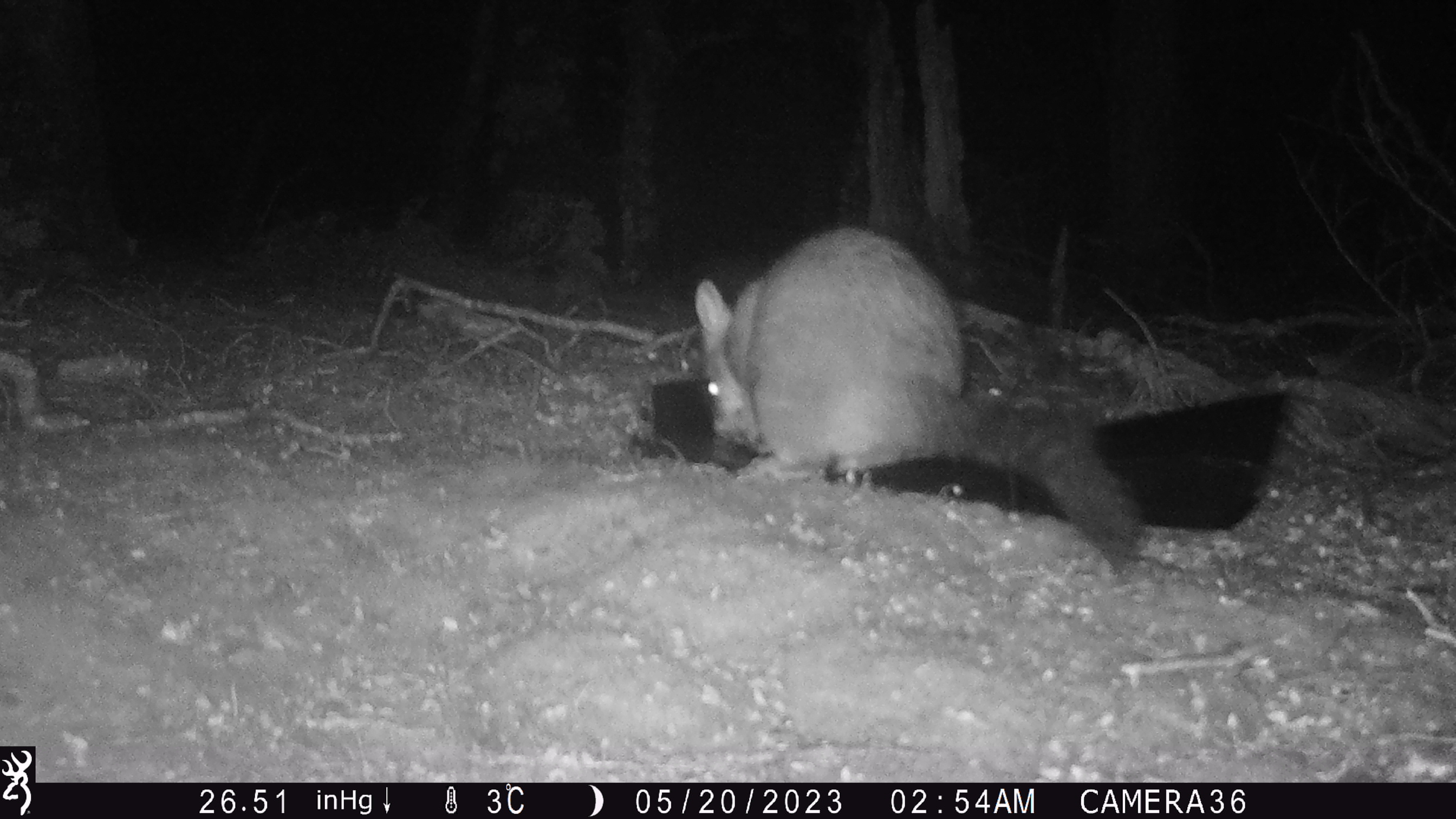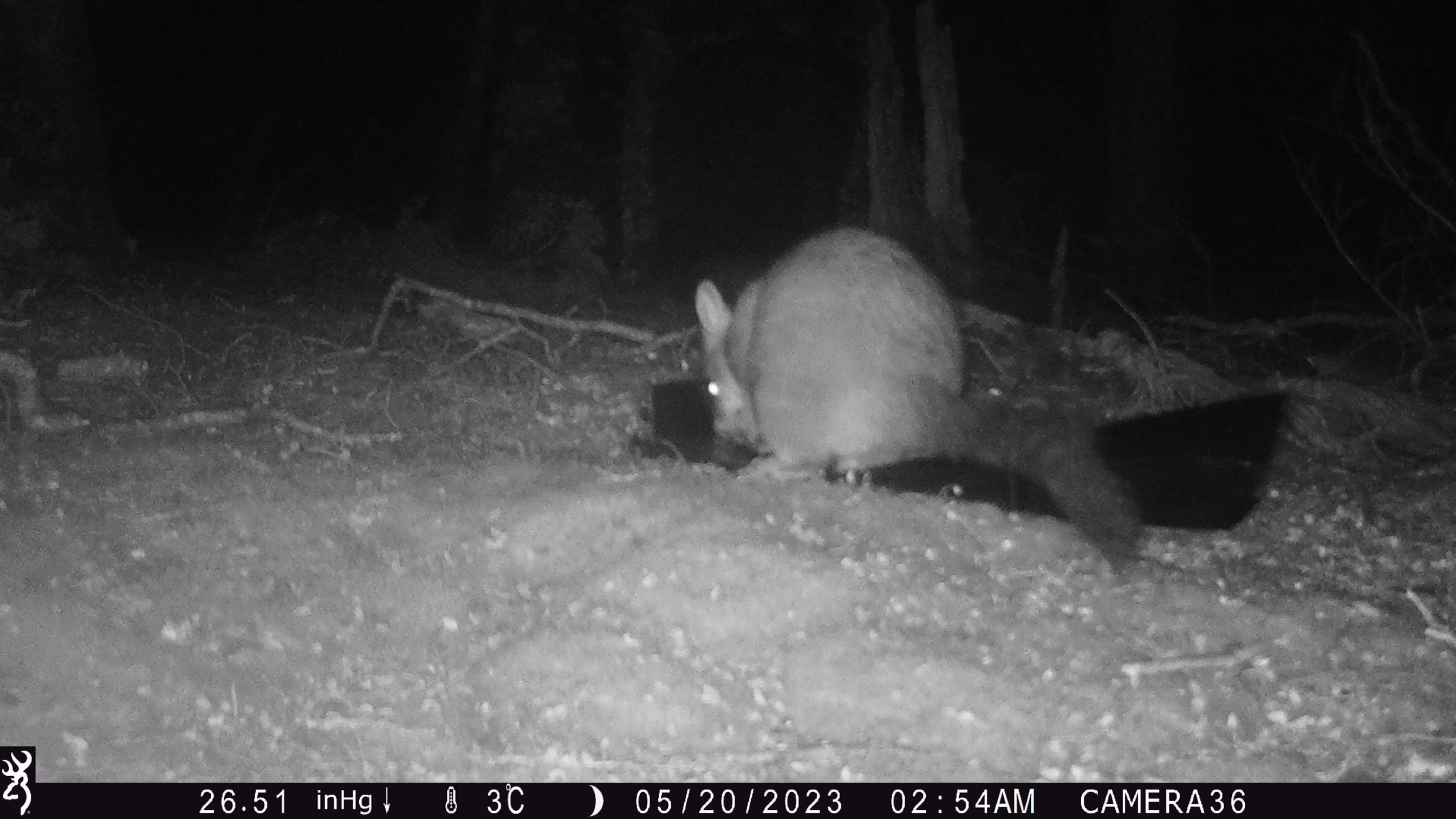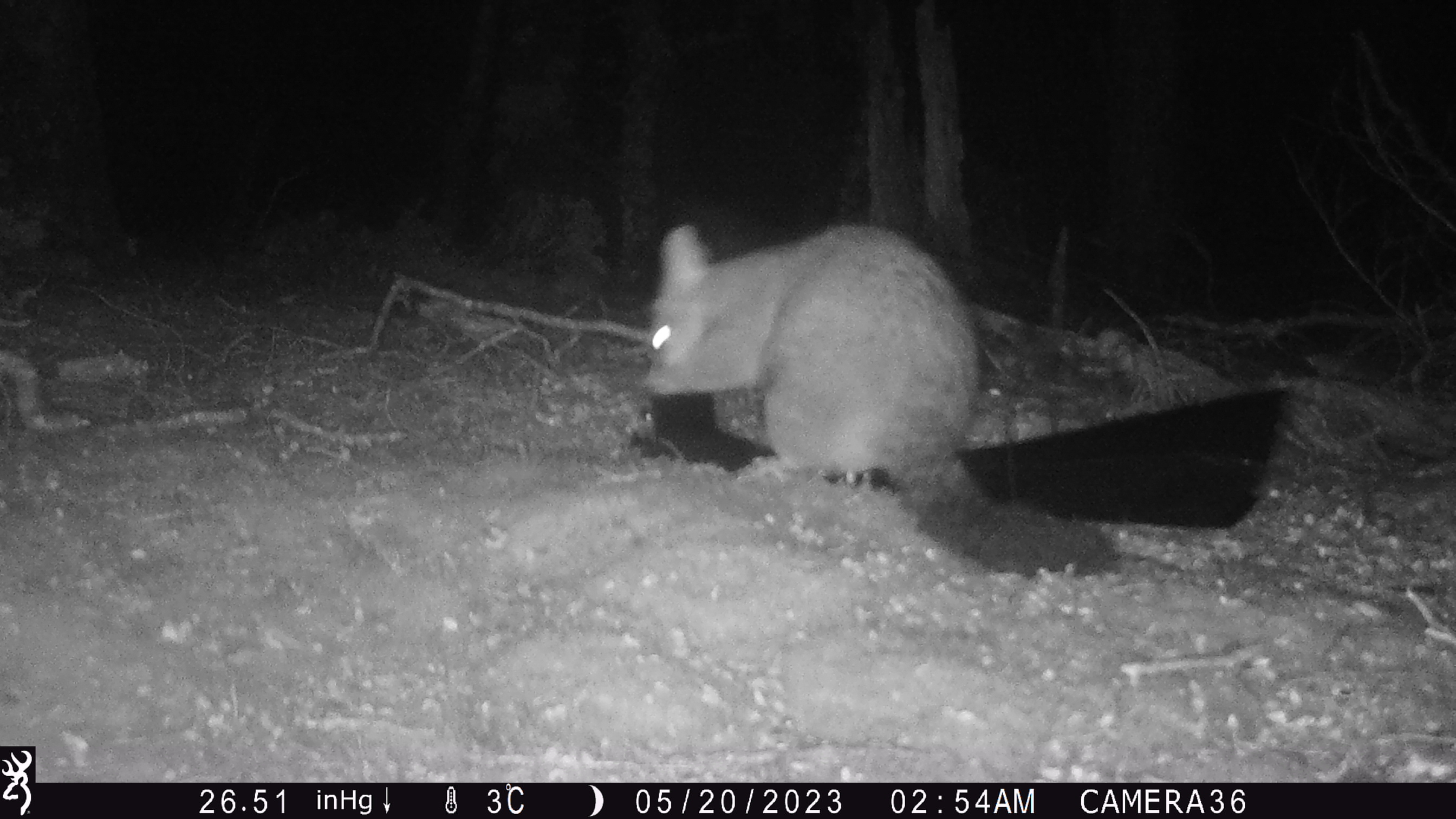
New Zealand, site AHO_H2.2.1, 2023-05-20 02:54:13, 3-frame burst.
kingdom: Animalia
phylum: Chordata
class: Mammalia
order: Diprotodontia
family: Phalangeridae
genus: Trichosurus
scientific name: Trichosurus vulpecula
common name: common brushtail possum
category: possum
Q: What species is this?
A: Possum (common brushtail possum) (Trichosurus vulpecula).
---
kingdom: Animalia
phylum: Chordata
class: Mammalia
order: Carnivora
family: Mustelidae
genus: Mustela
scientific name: Mustela erminea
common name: stoat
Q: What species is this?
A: Stoat (Mustela erminea).